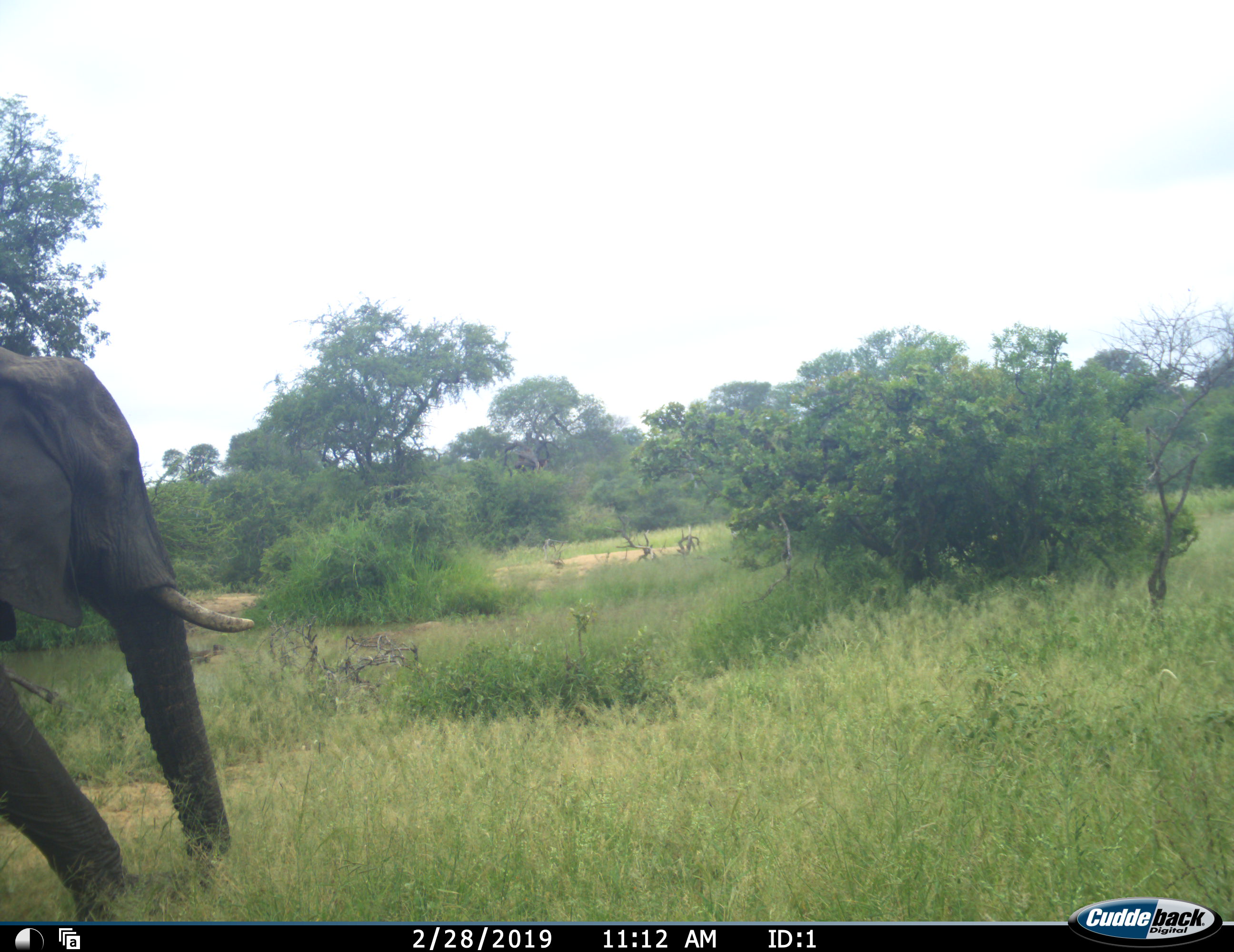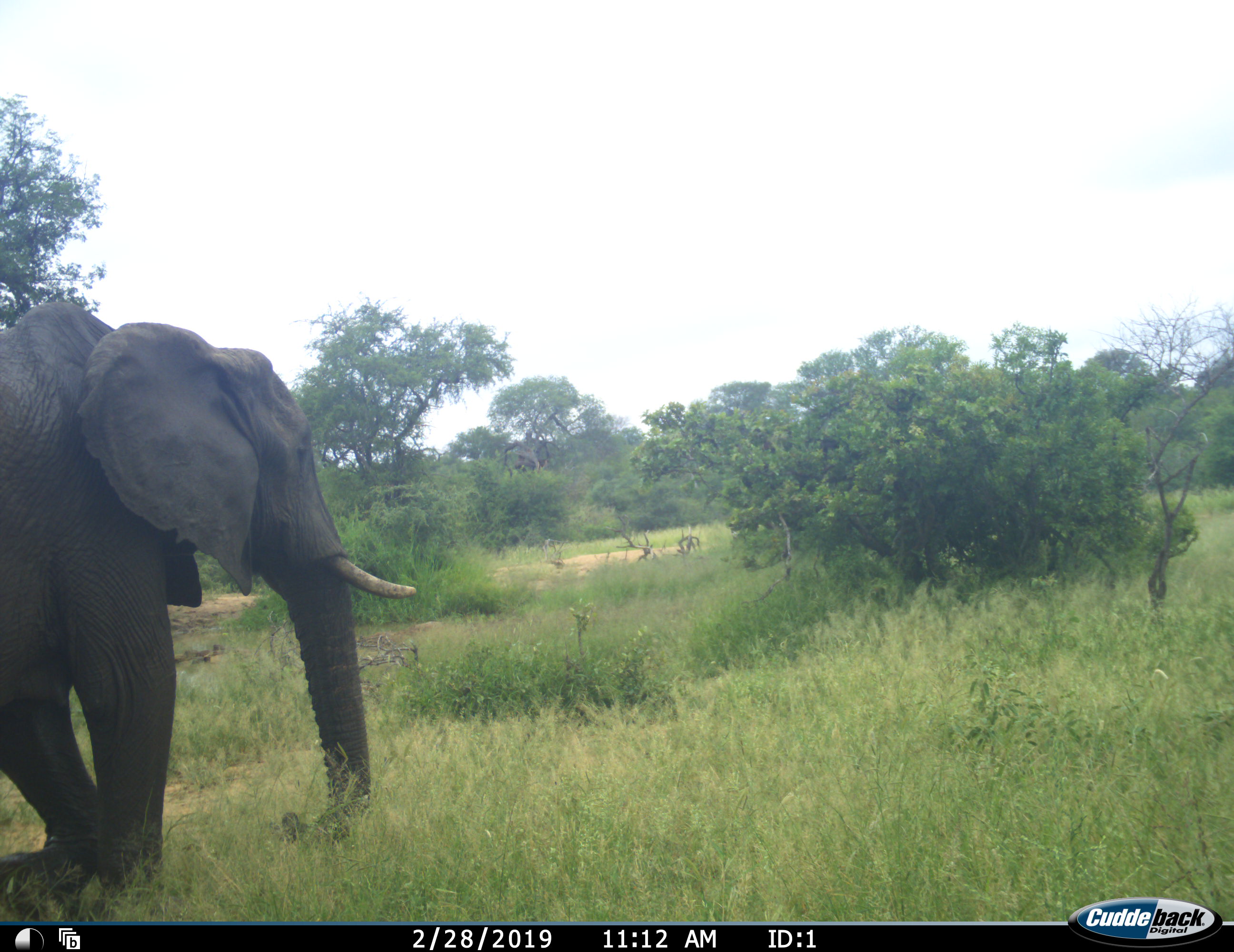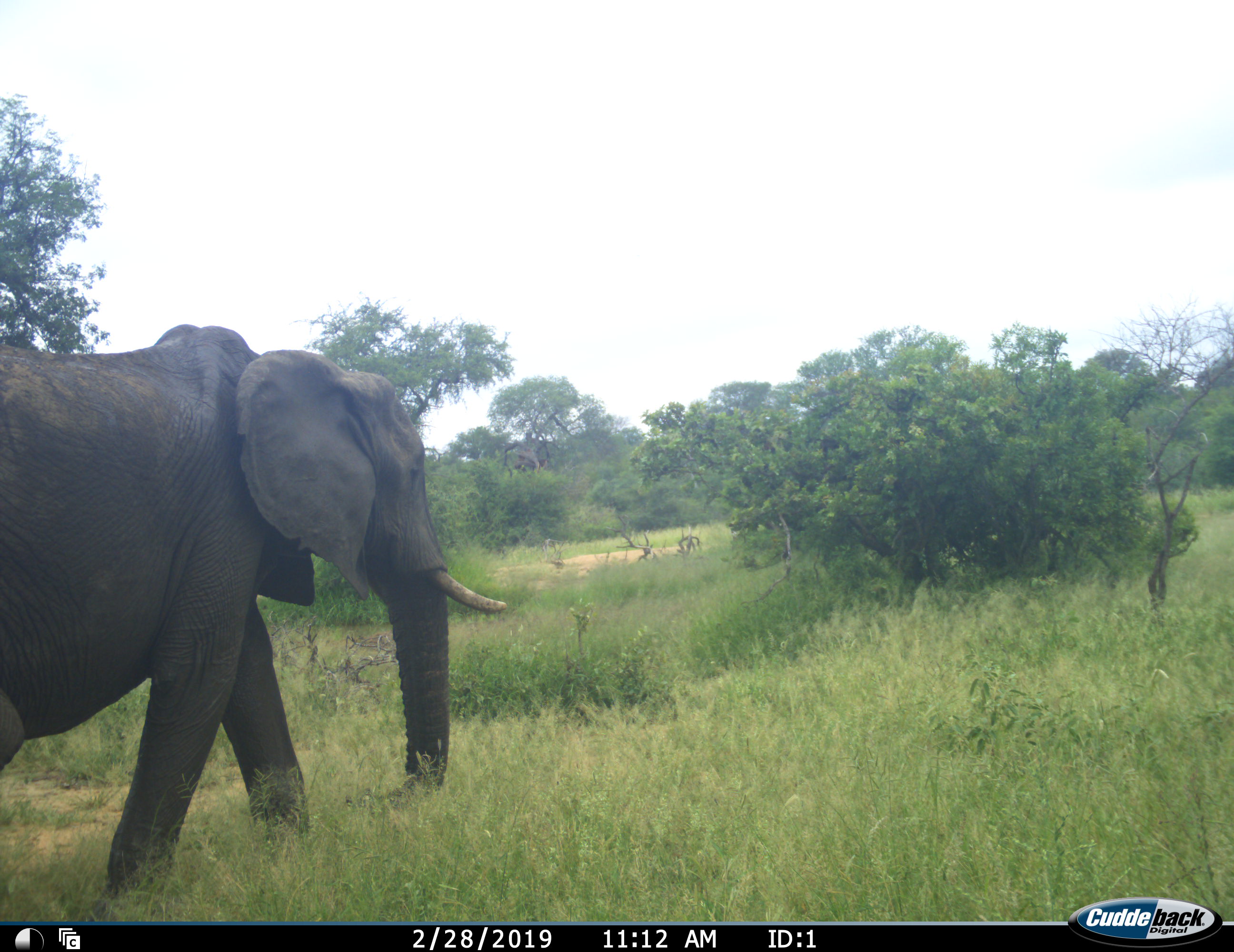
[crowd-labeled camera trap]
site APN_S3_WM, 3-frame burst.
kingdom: Animalia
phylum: Chordata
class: Mammalia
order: Proboscidea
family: Elephantidae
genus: Loxodonta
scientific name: Loxodonta africana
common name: african bush elephant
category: elephant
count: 1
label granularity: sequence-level